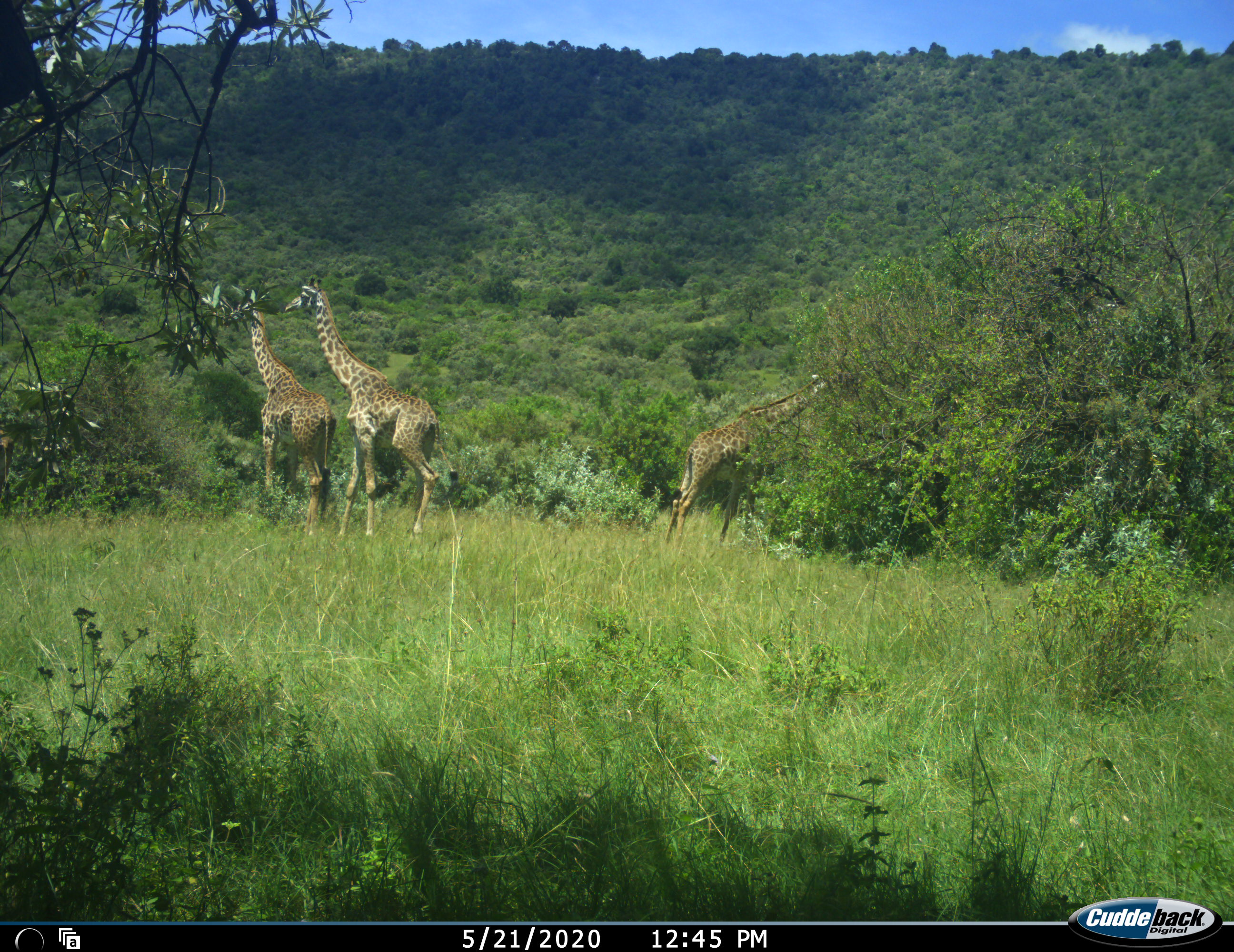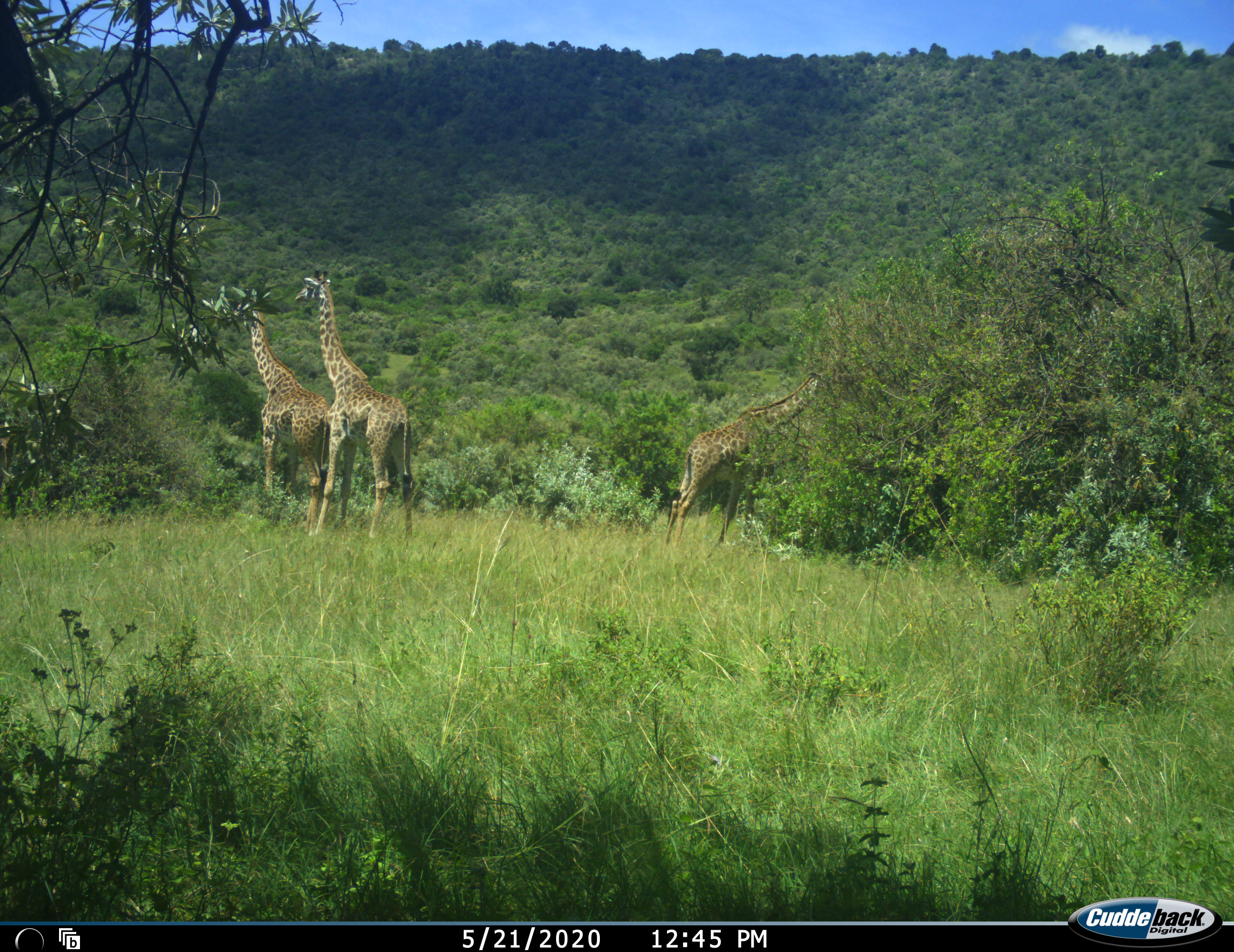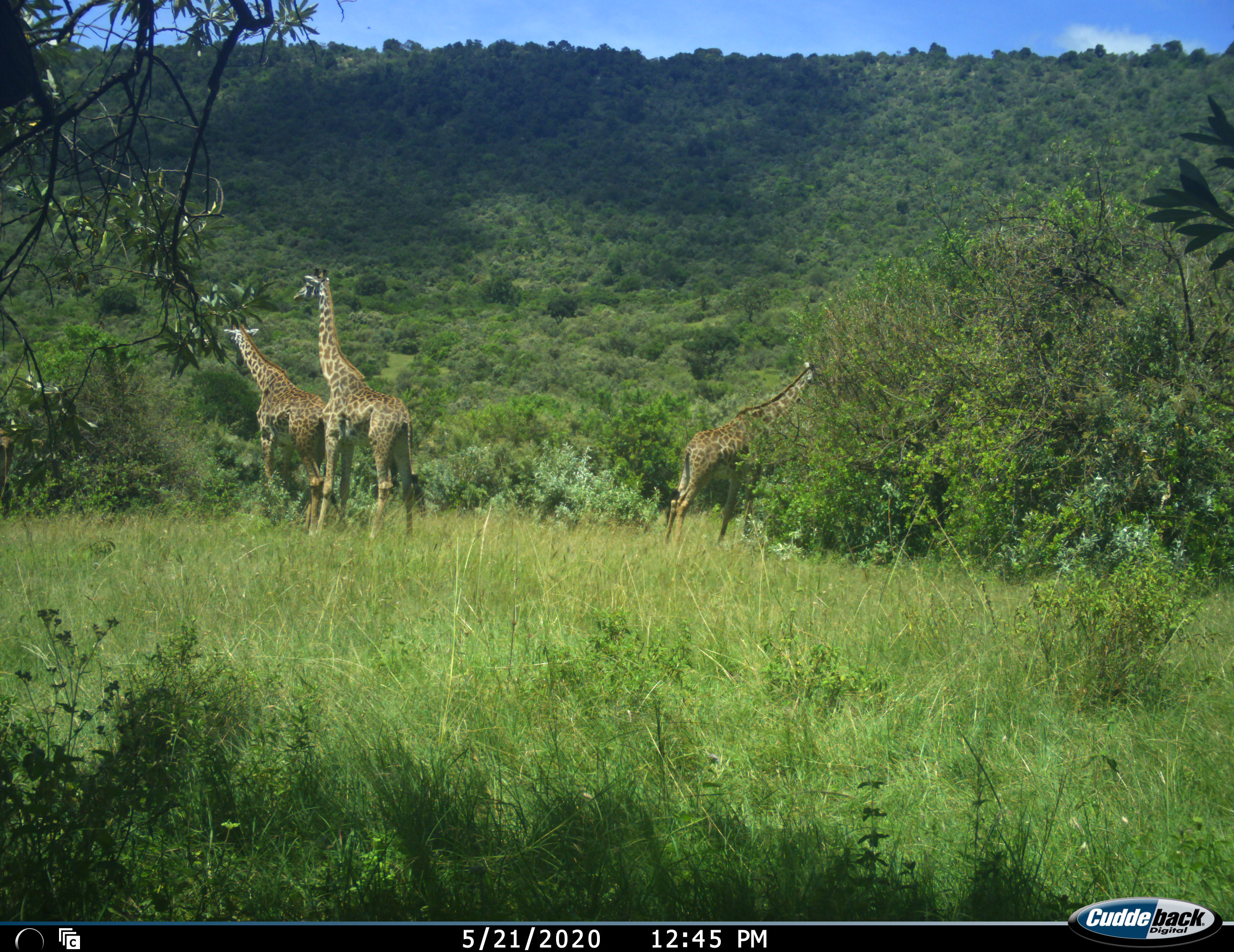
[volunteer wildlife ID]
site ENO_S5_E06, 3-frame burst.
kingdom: Animalia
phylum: Chordata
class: Mammalia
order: Artiodactyla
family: Giraffidae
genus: Giraffa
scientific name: Giraffa camelopardalis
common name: giraffe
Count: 3.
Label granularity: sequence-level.